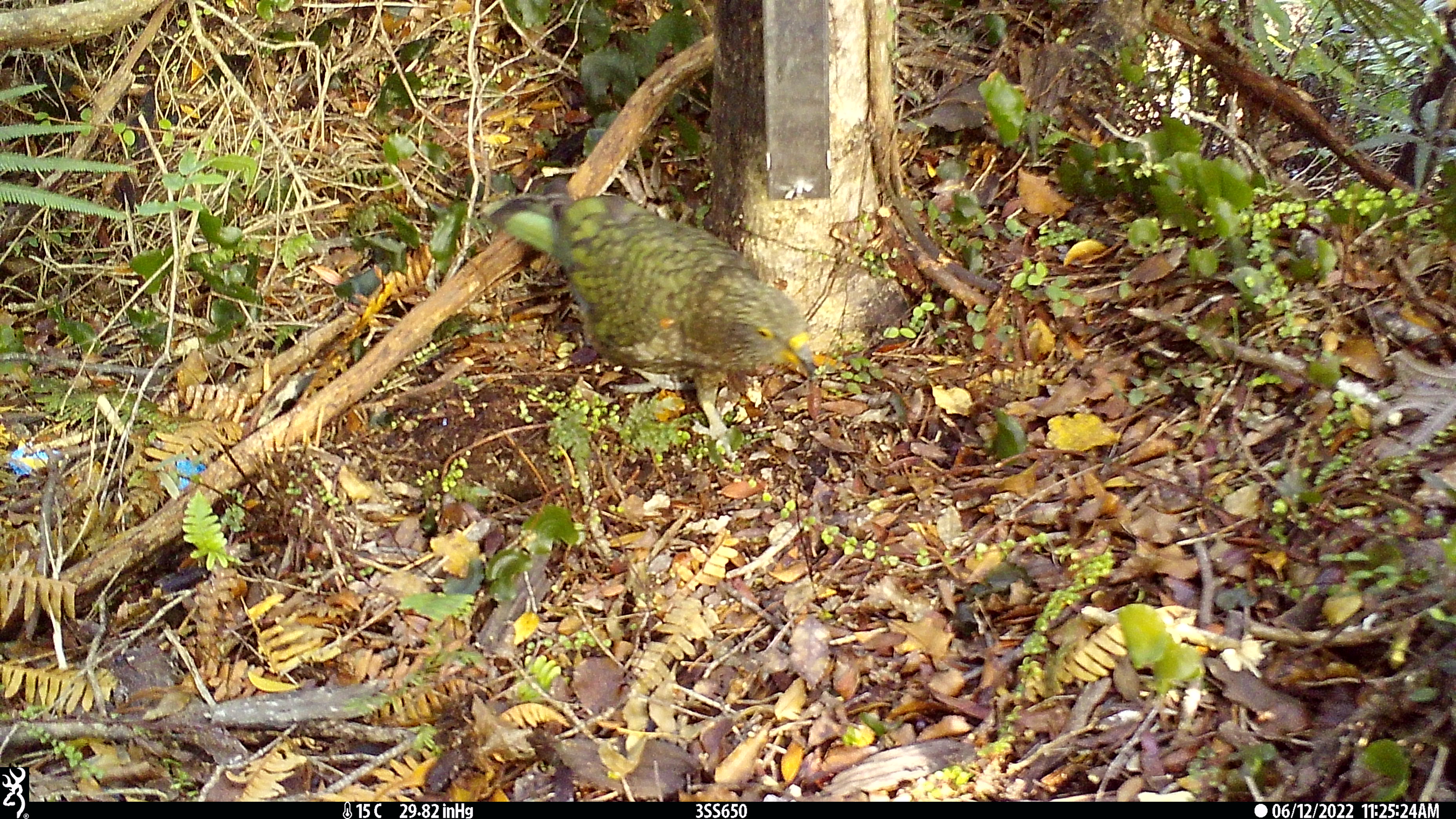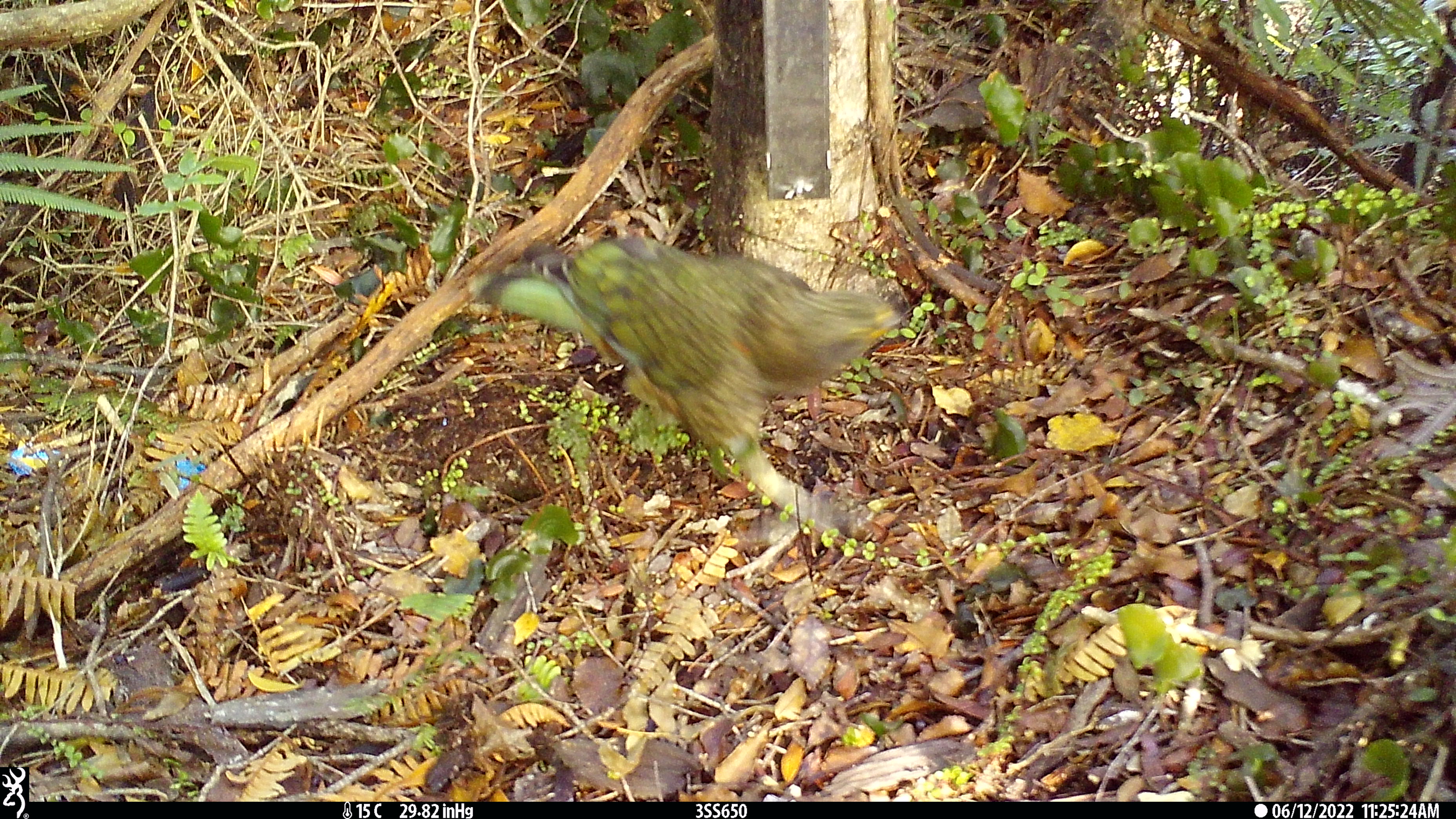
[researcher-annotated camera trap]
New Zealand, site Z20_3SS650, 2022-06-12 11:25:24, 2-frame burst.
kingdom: Animalia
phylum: Chordata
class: Aves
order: Psittaciformes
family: Strigopidae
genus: Nestor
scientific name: Nestor notabilis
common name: kea